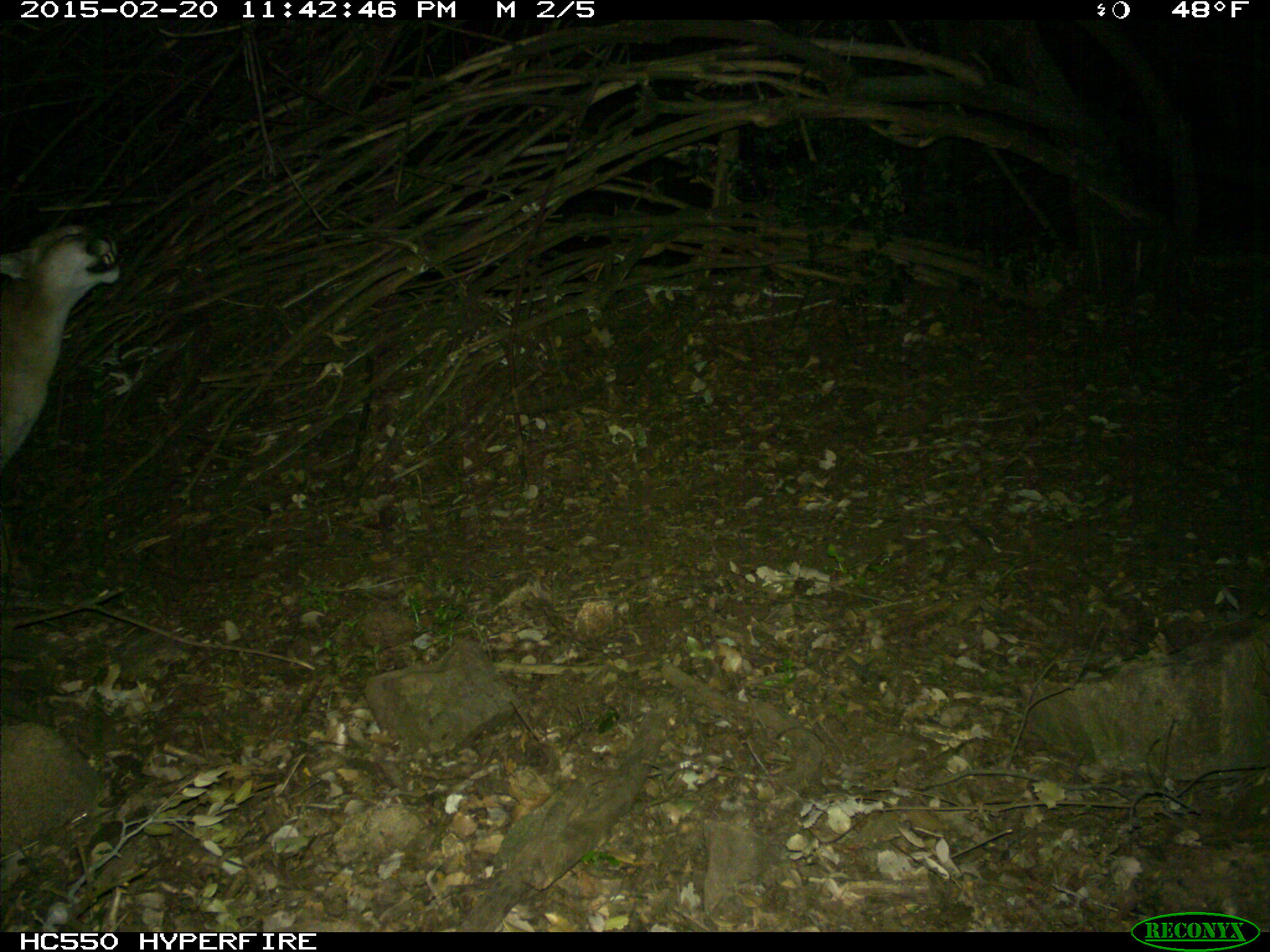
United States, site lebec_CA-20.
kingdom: Animalia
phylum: Chordata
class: Mammalia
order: Carnivora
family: Felidae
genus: Puma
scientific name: Puma concolor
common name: mountain lion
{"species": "Puma concolor (mountain lion)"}